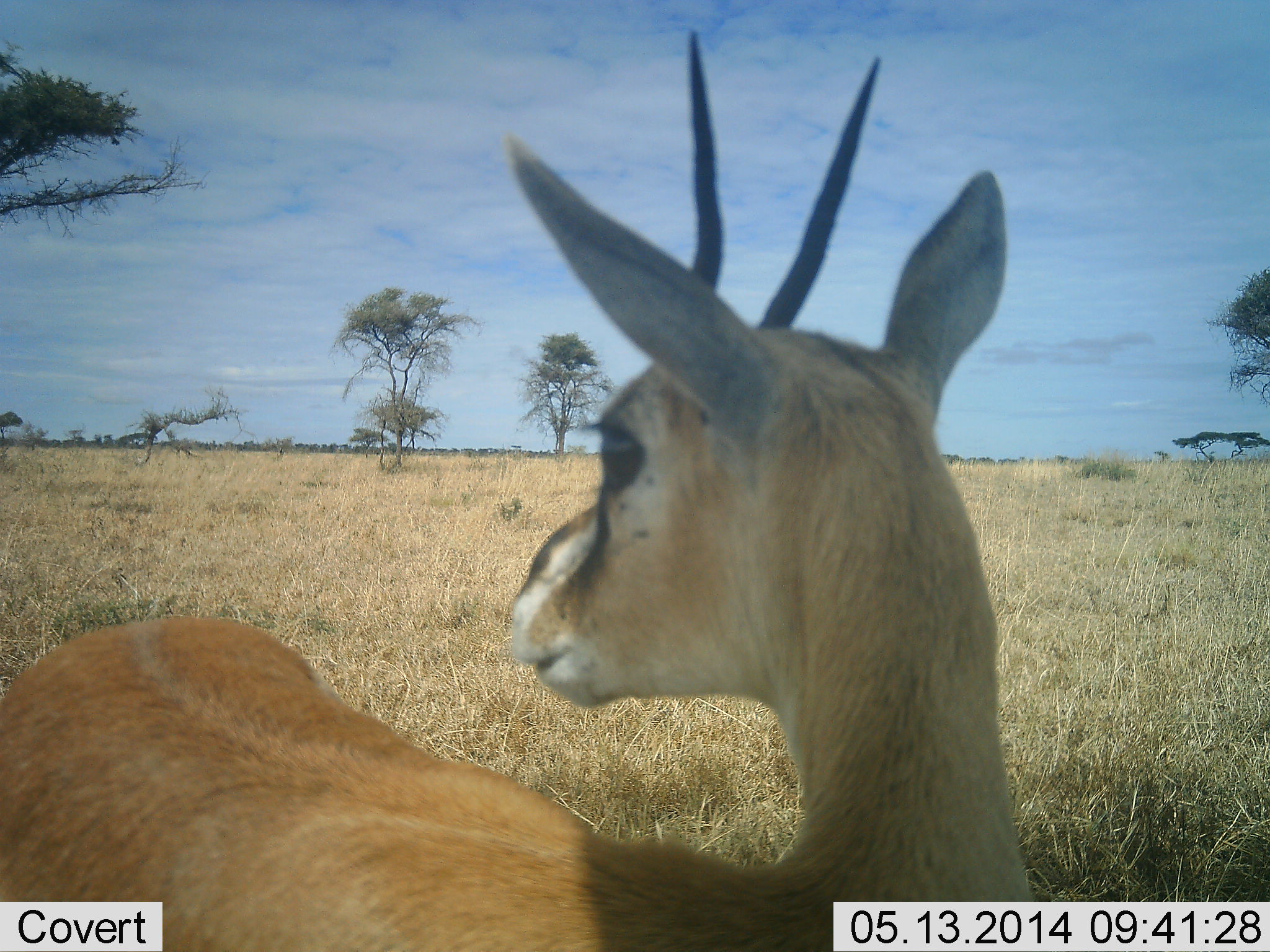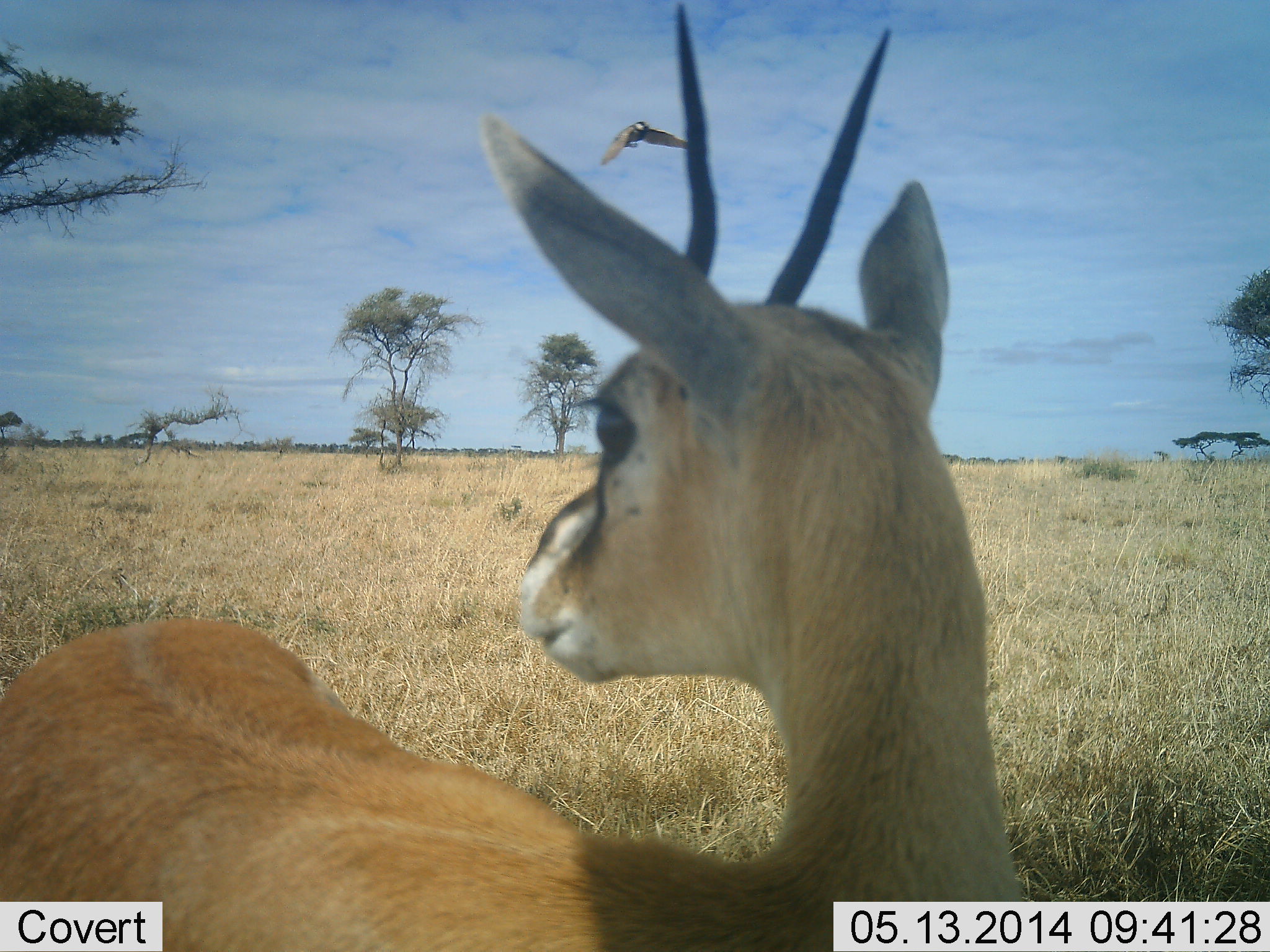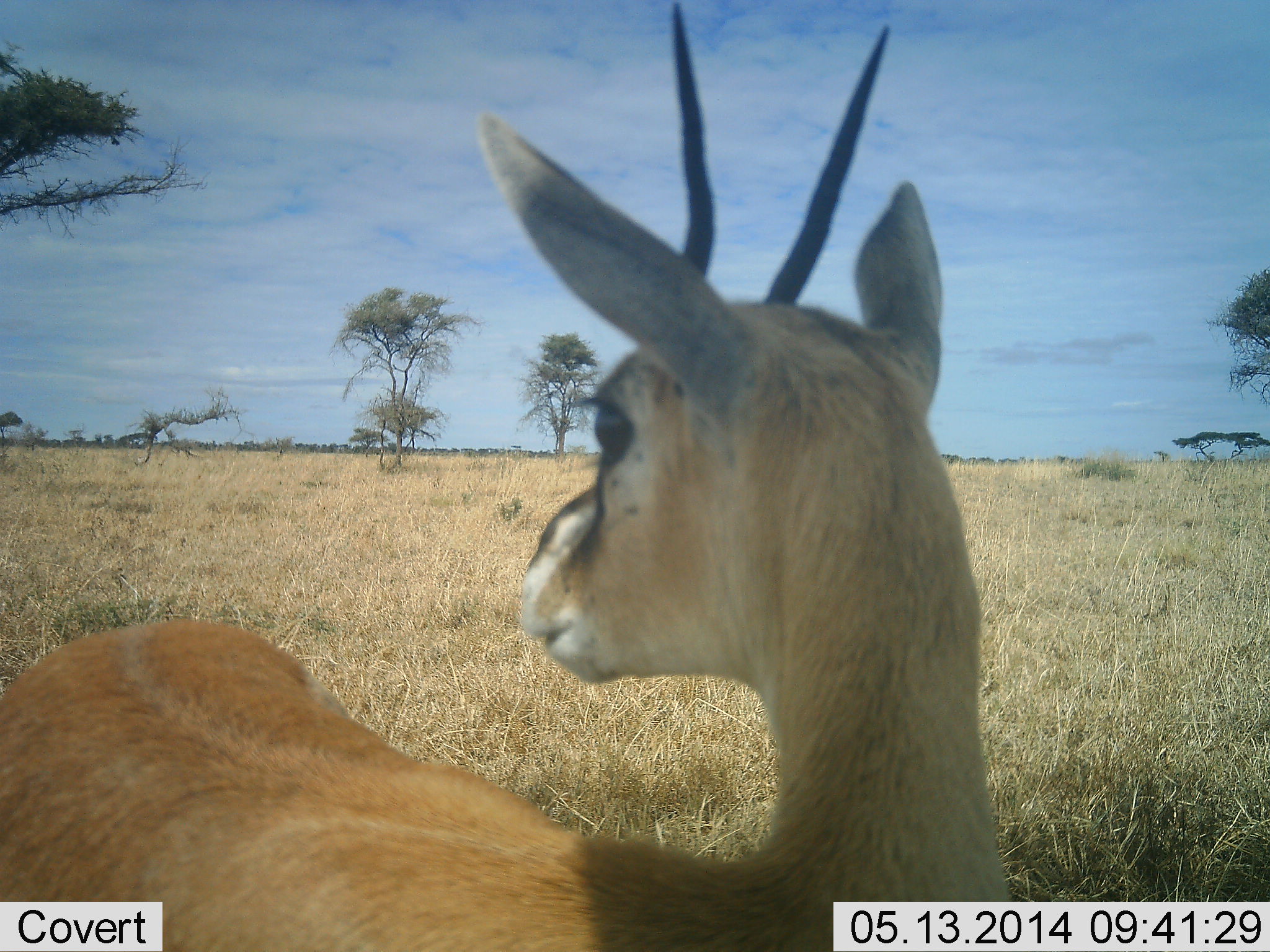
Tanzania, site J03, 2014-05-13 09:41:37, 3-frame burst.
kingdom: Animalia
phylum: Chordata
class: Mammalia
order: Artiodactyla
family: Bovidae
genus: Eudorcas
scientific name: Eudorcas thomsonii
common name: thomson's gazelle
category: gazellethomsons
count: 1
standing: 100%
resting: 0%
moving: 0%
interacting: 0%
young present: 0%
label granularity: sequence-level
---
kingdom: Animalia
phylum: Chordata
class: Aves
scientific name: Aves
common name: bird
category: otherbird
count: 1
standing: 0%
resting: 0%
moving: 100%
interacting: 0%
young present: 0%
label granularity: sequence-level